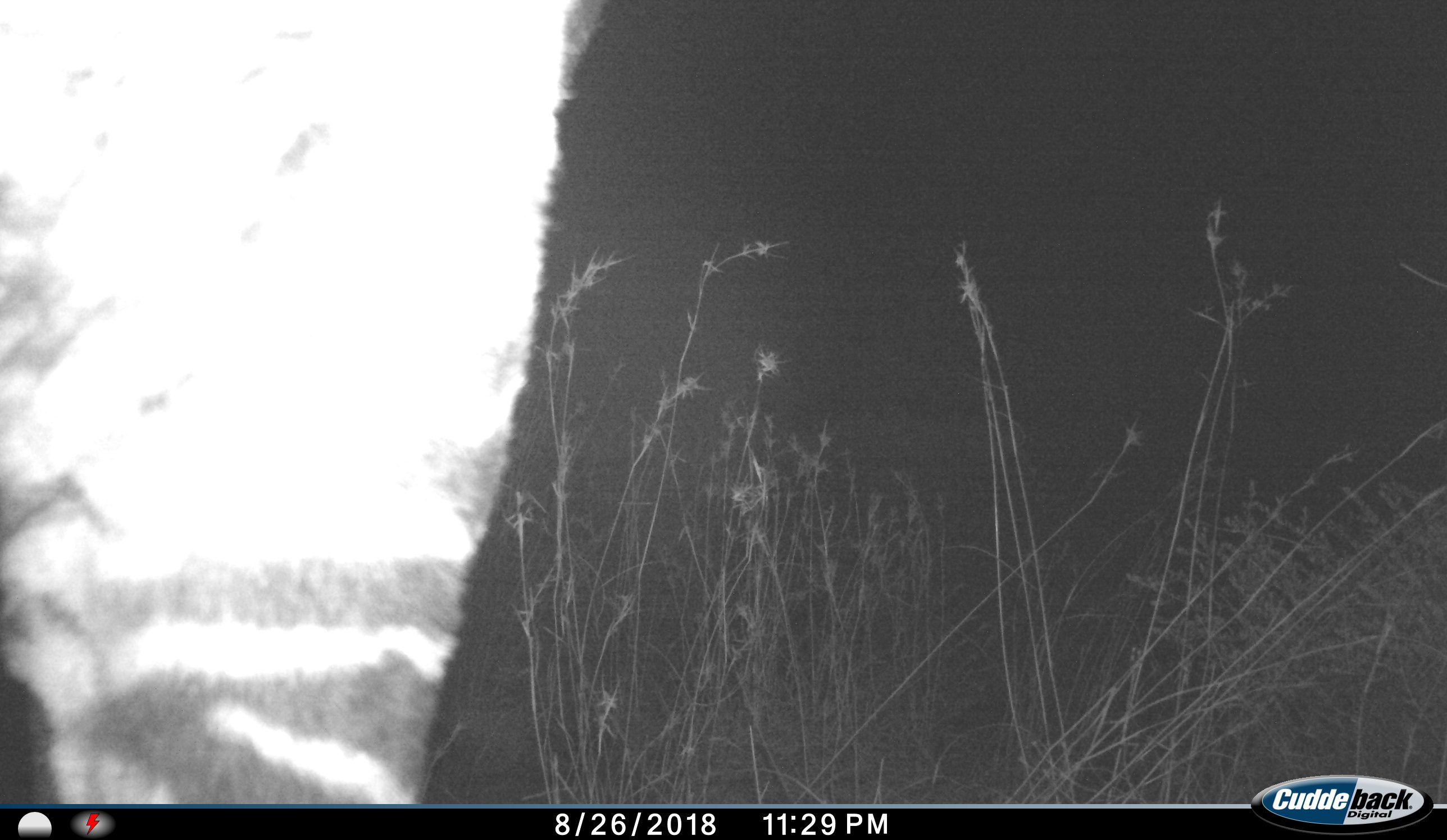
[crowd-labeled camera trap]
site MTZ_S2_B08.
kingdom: Animalia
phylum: Chordata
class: Mammalia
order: Perissodactyla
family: Equidae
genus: Equus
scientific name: Equus zebra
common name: mountain zebra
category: zebramountain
Zebramountain (mountain zebra) (Equus zebra), count 1. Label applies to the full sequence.